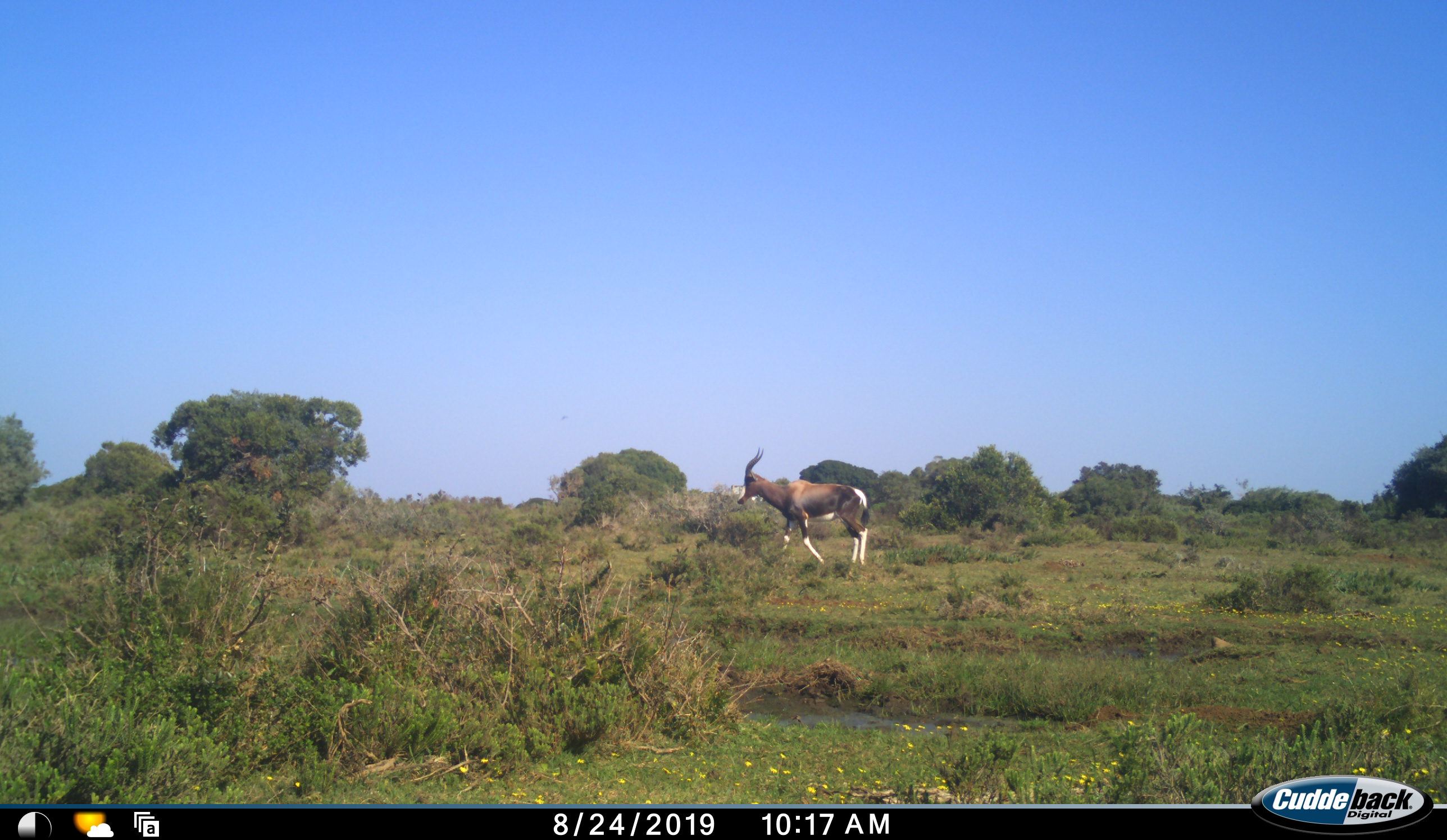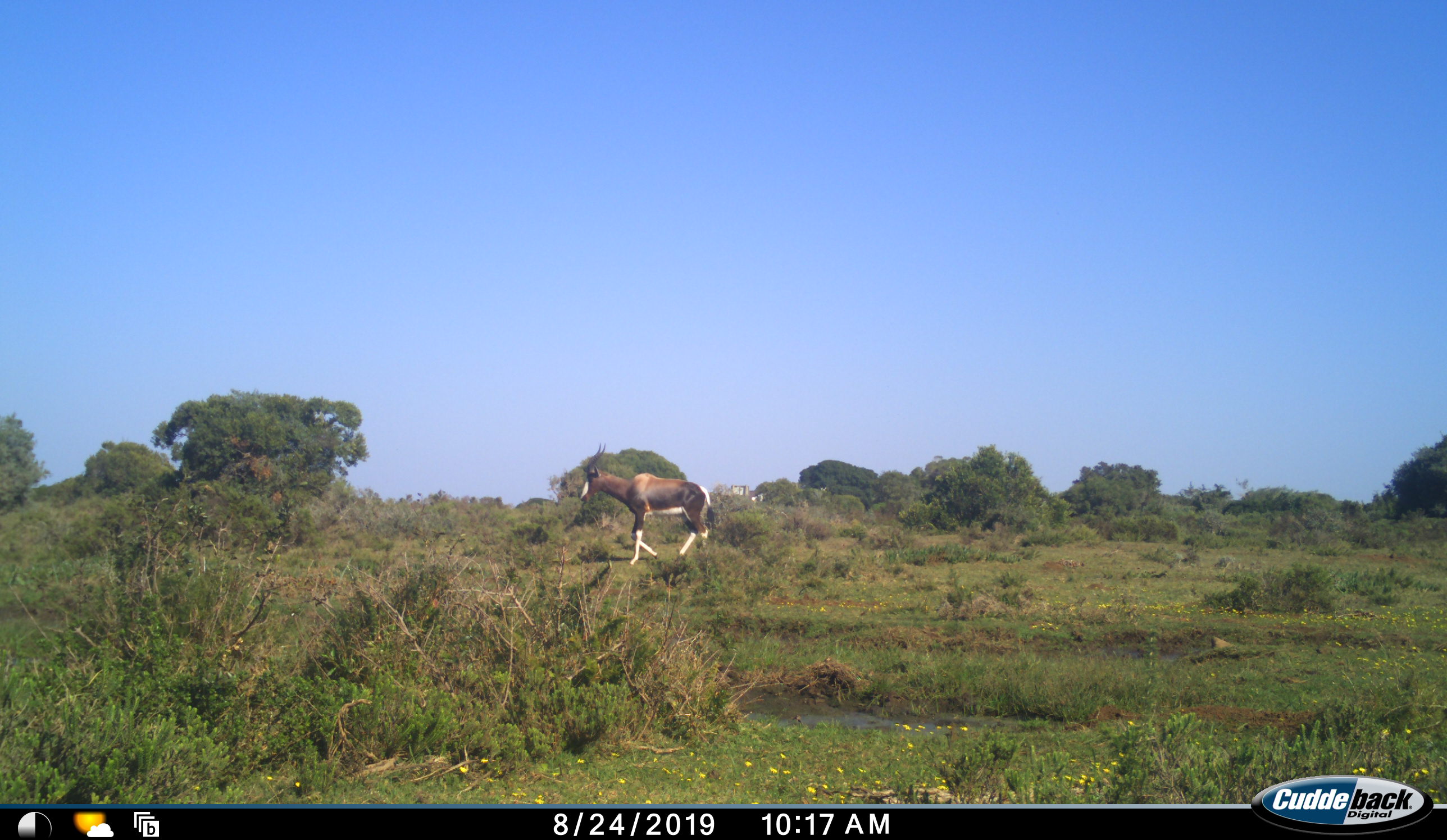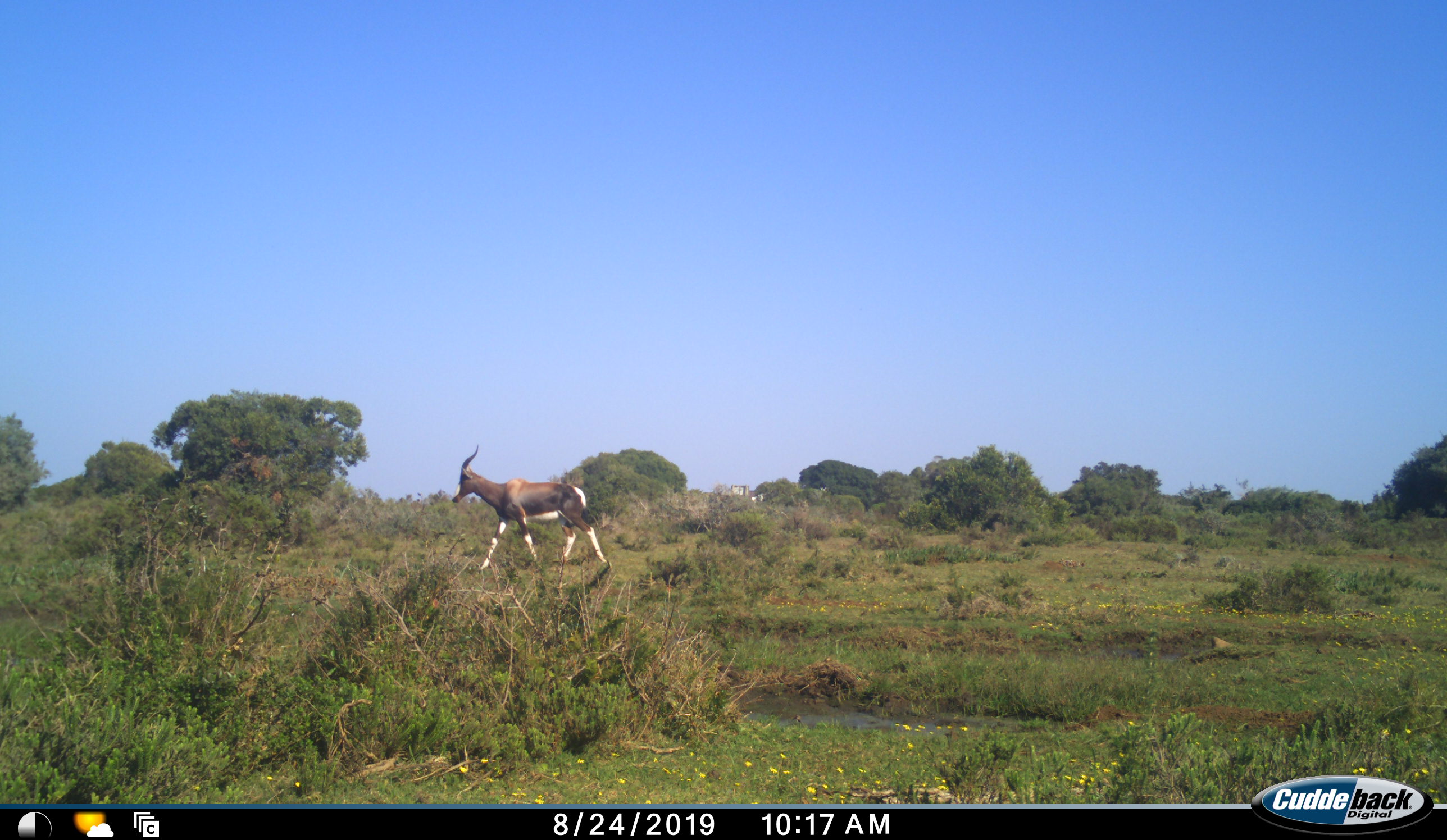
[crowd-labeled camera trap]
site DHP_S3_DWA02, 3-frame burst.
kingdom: Animalia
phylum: Chordata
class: Mammalia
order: Artiodactyla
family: Bovidae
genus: Damaliscus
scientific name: Damaliscus pygargus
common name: bontebok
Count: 1.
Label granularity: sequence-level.